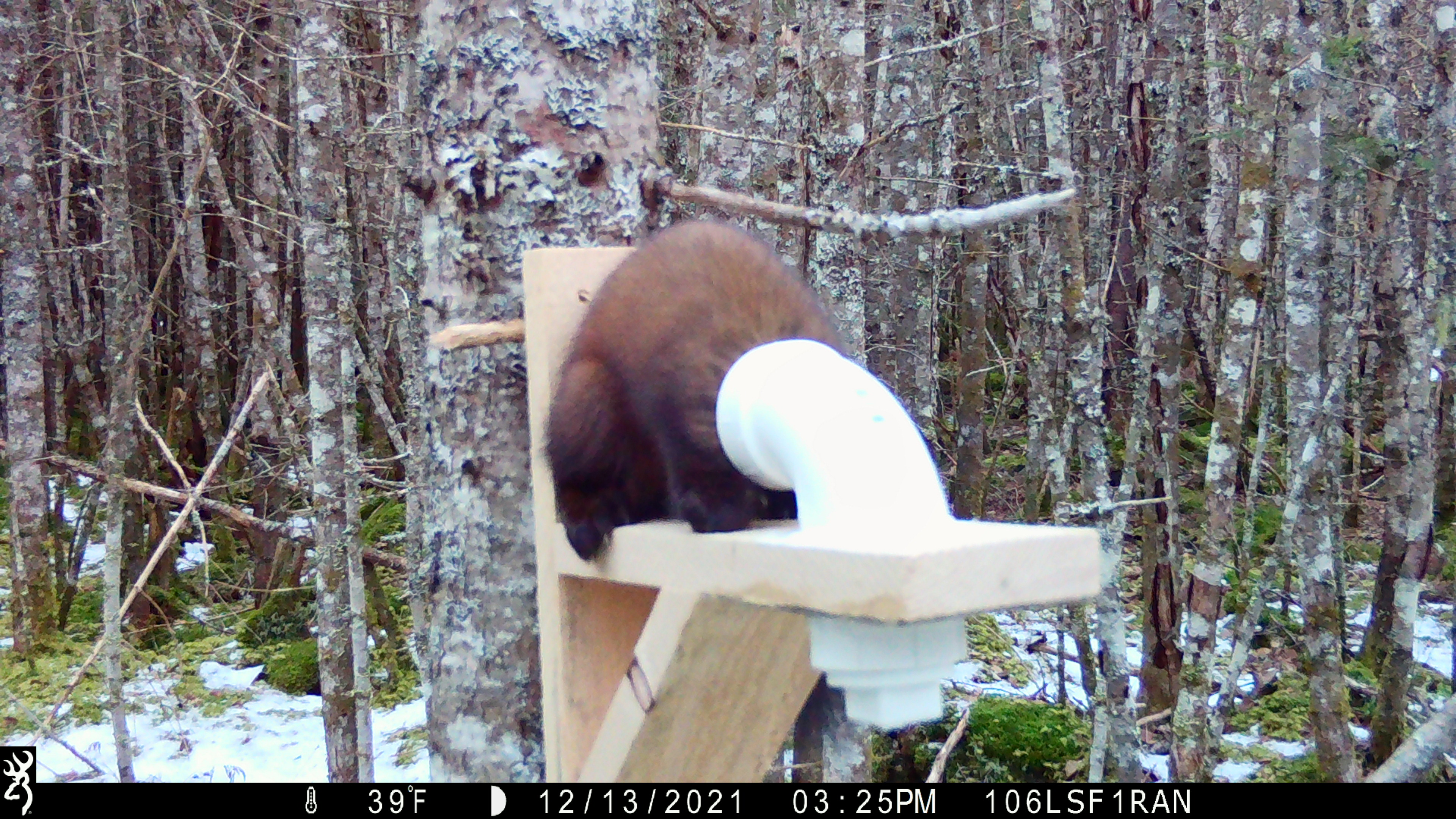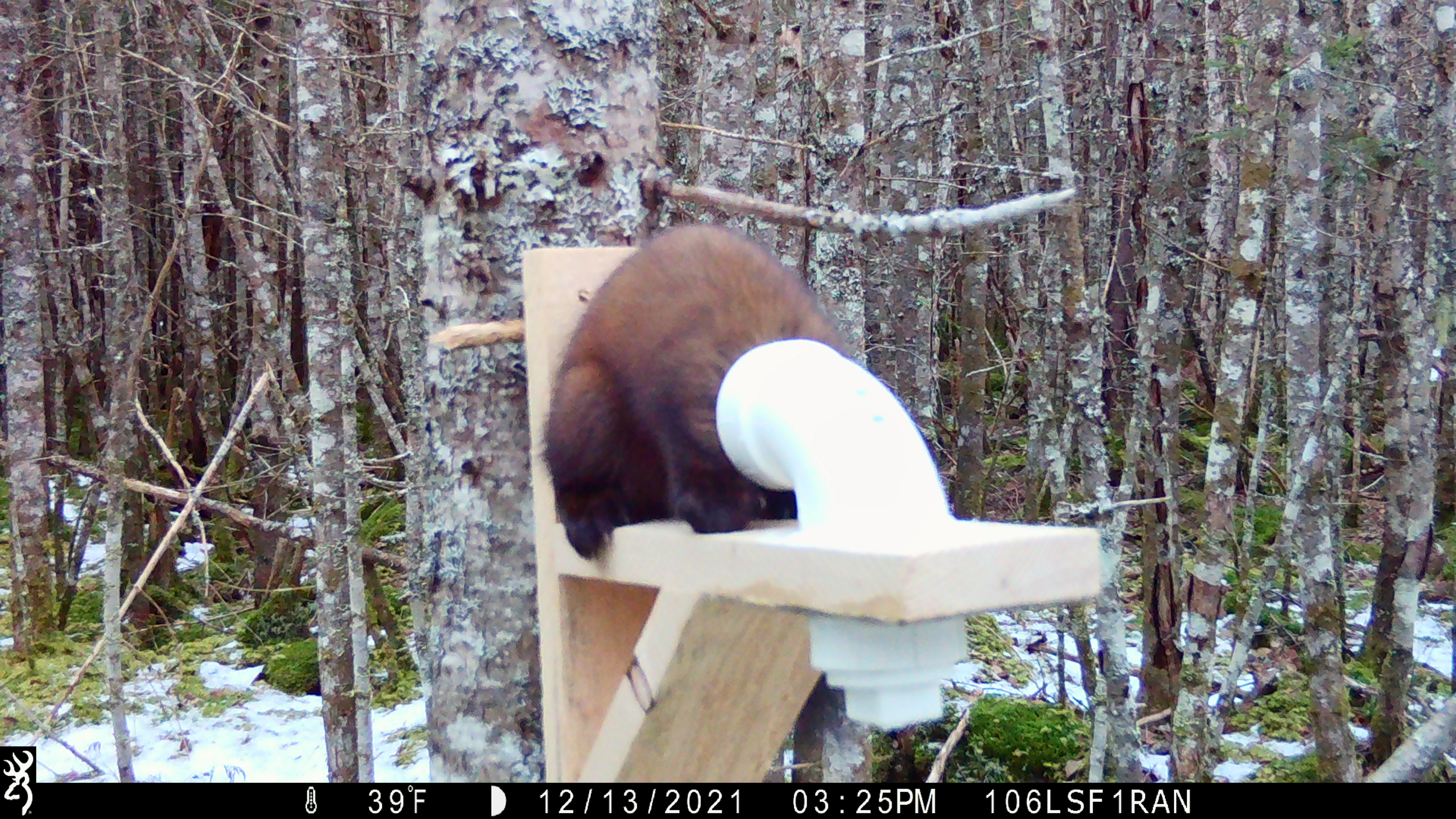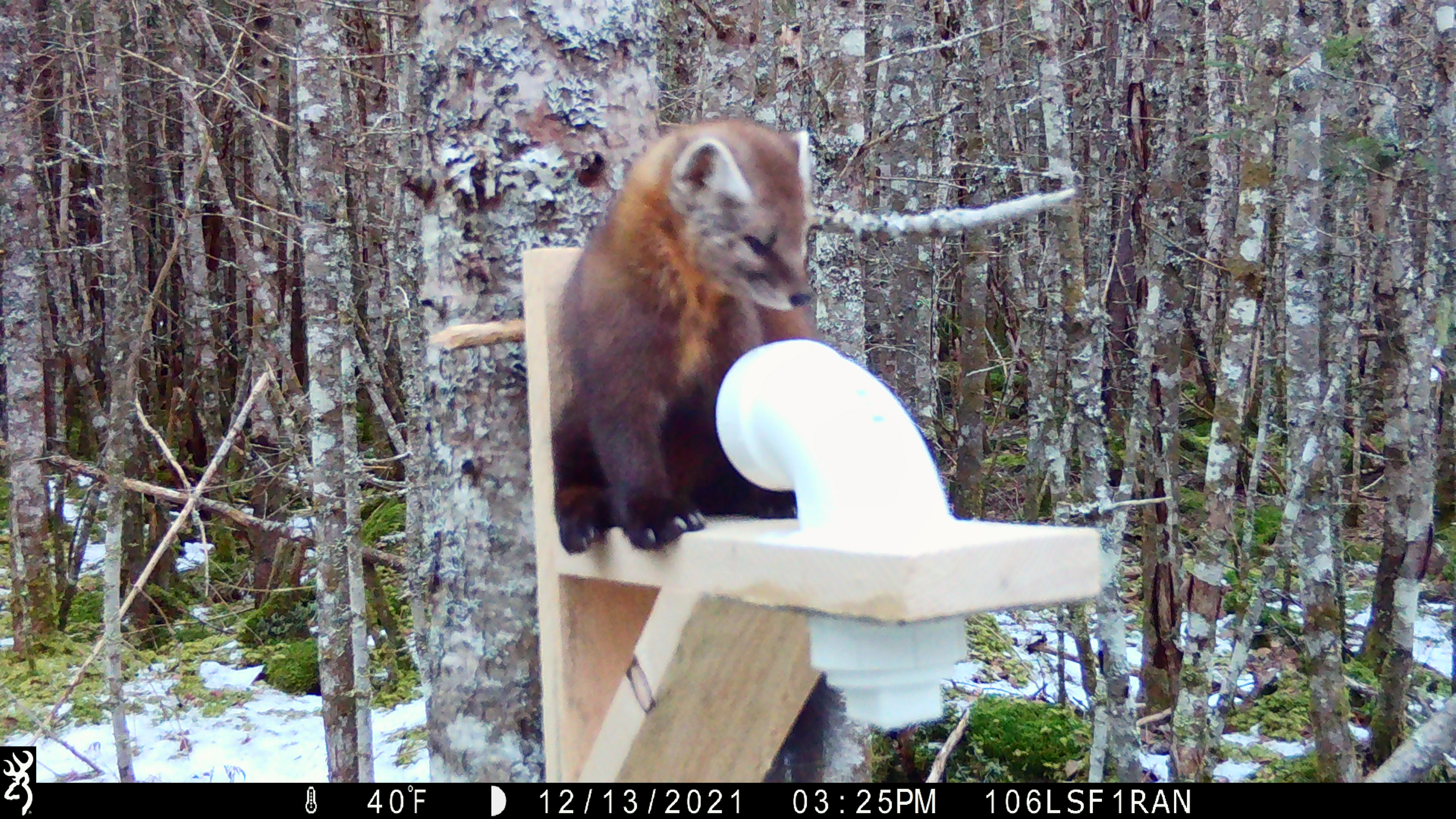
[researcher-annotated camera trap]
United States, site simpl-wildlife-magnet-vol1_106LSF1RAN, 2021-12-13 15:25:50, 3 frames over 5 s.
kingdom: Animalia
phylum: Chordata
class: Mammalia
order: Carnivora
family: Mustelidae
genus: Martes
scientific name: Martes americana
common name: american marten